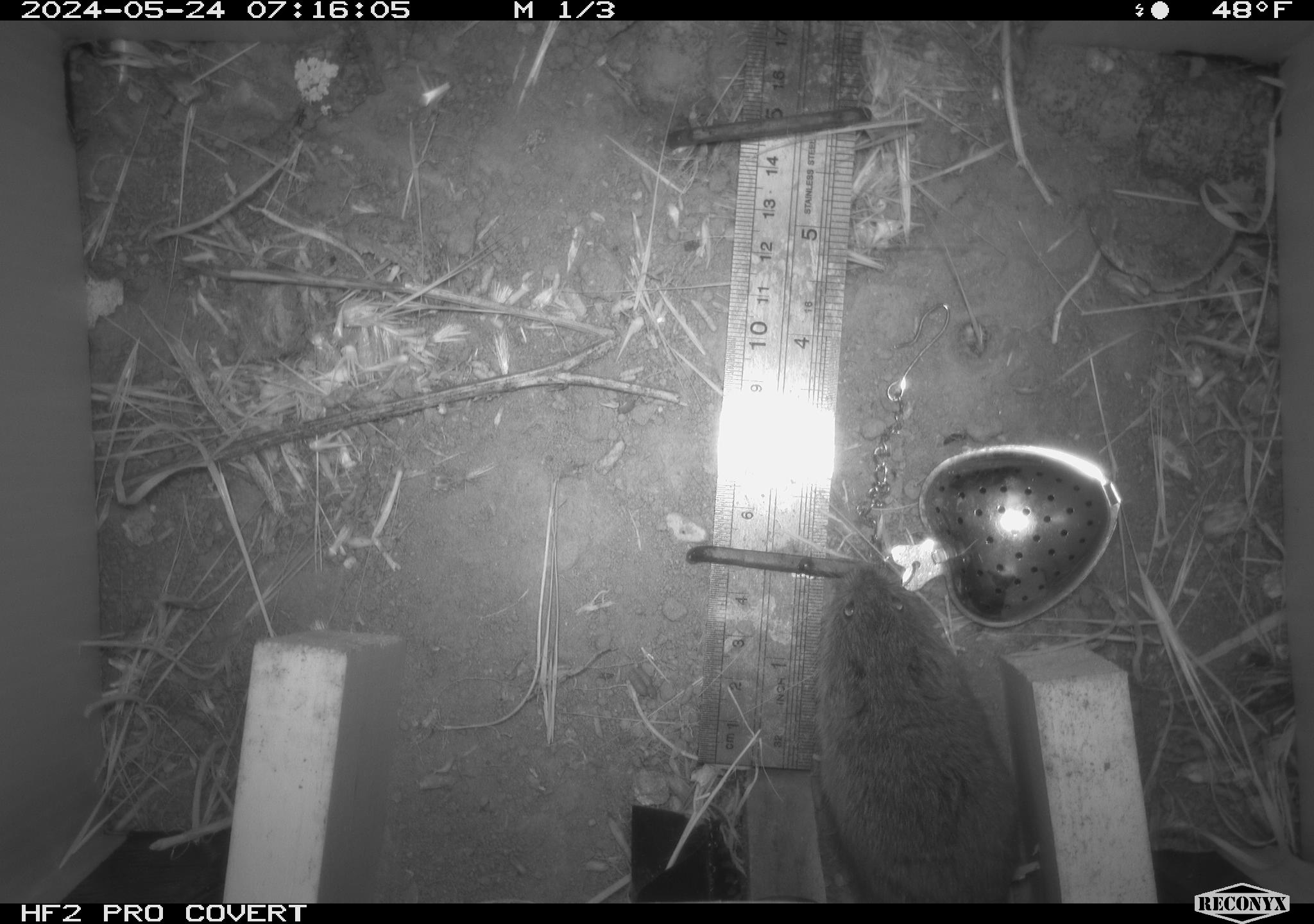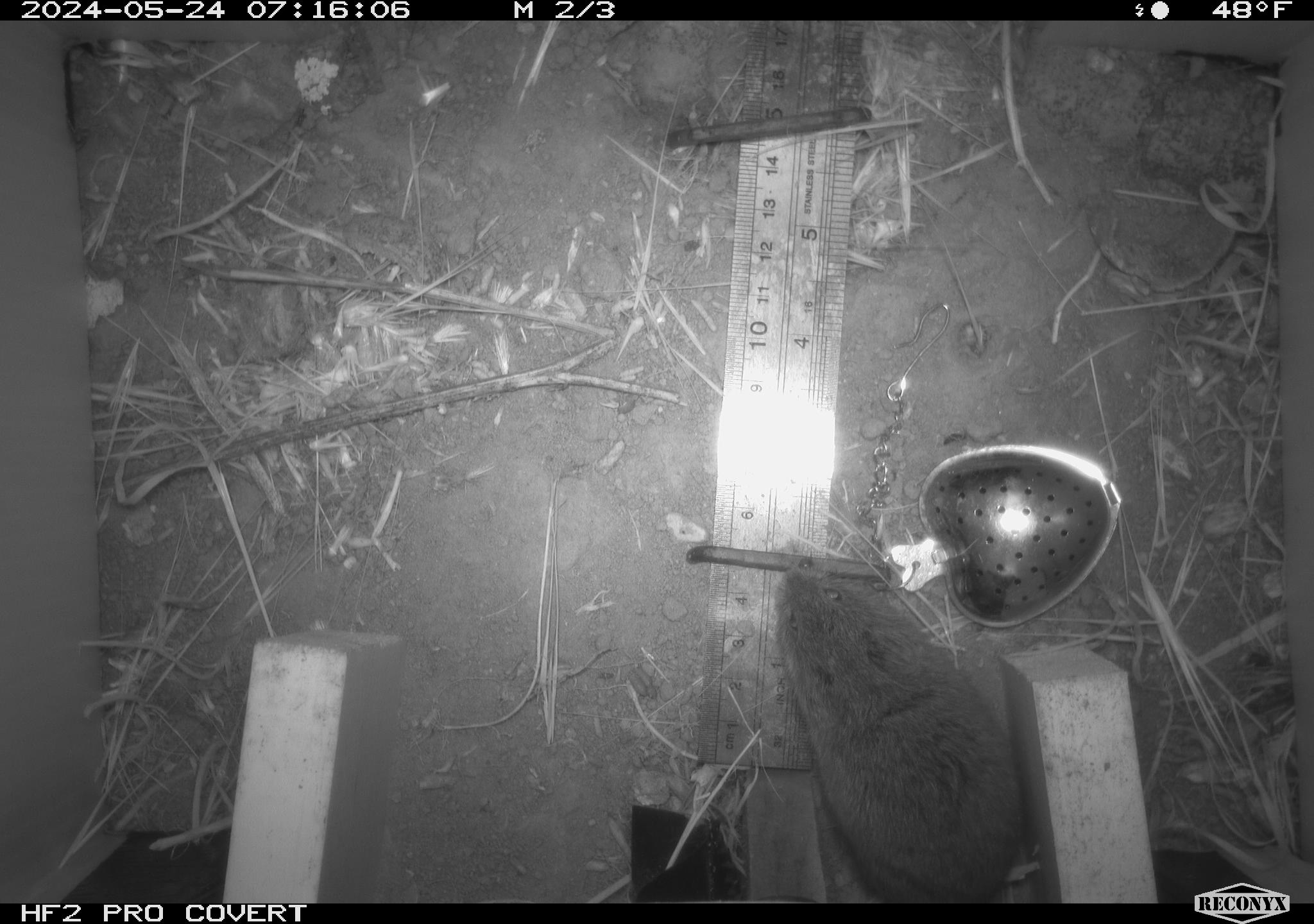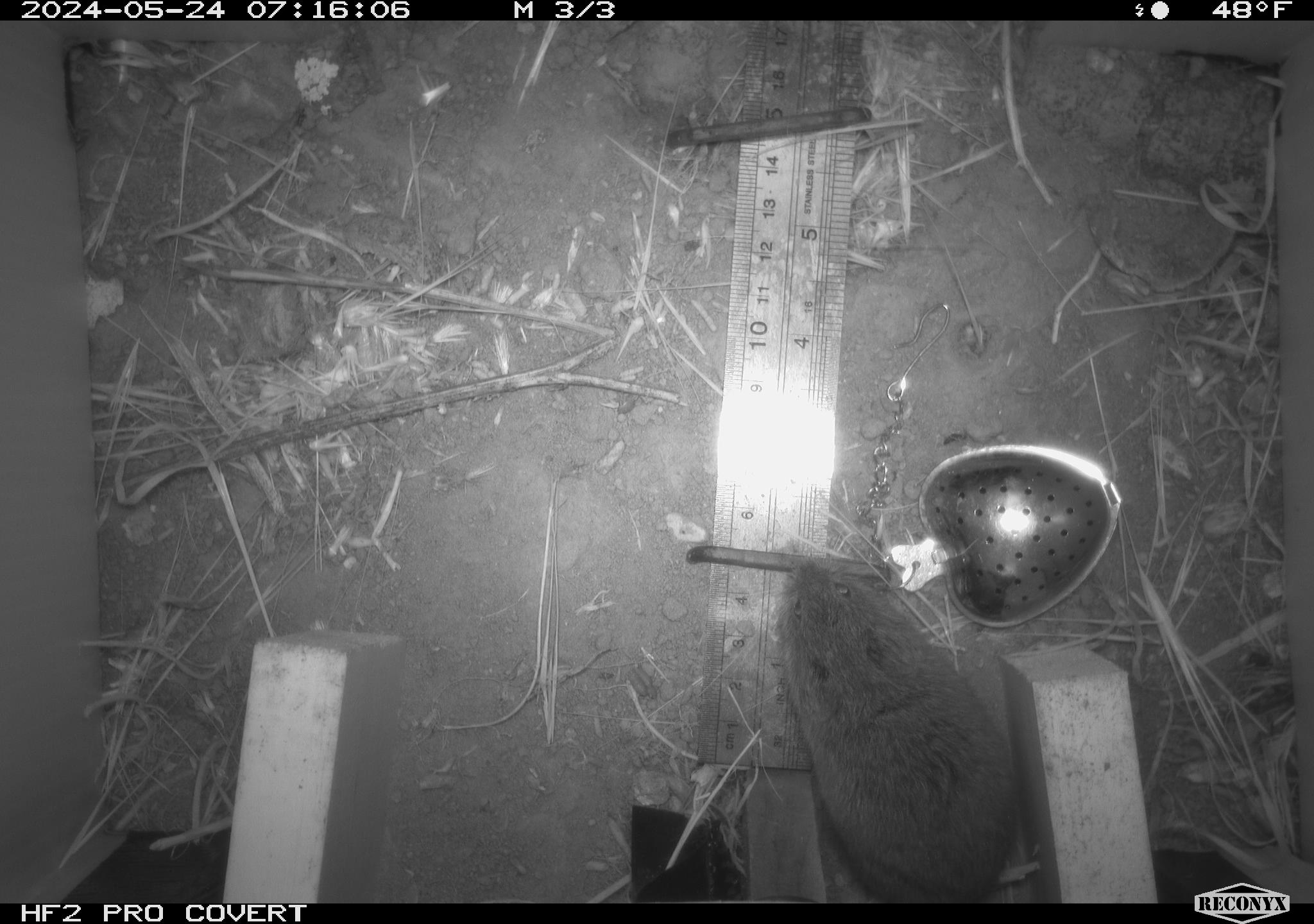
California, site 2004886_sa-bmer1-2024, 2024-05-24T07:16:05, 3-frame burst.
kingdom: Animalia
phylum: Chordata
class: Mammalia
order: Rodentia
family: Cricetidae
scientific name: Arvicolinae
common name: voles, lemmings, and muskrats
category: arvicolinae subfamily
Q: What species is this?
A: Arvicolinae subfamily (voles, lemmings, and muskrats) (Arvicolinae).